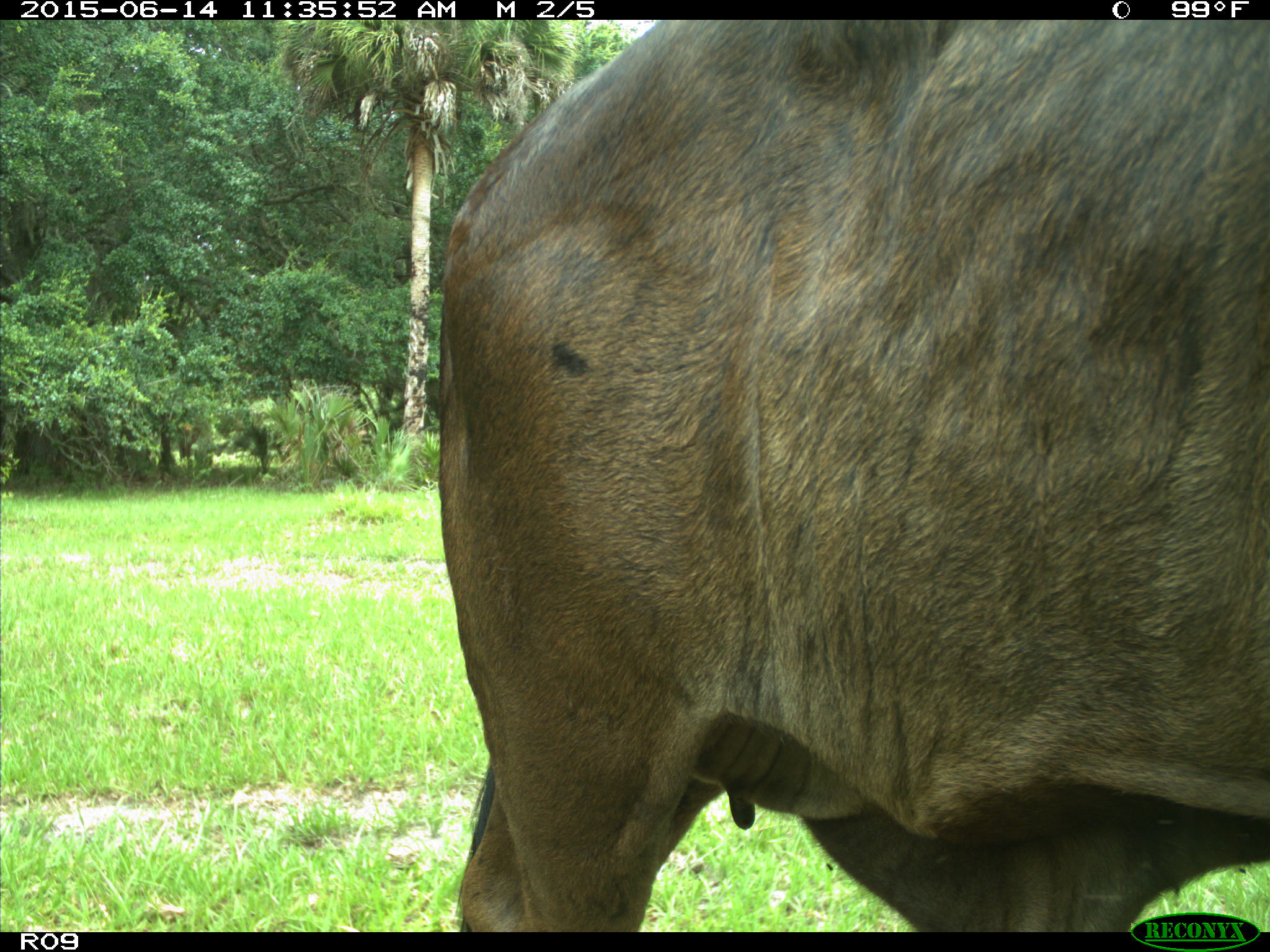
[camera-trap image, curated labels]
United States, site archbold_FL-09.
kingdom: Animalia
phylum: Chordata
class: Mammalia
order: Artiodactyla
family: Bovidae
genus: Bos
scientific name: Bos taurus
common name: domestic cow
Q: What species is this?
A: Bos taurus (domestic cow).